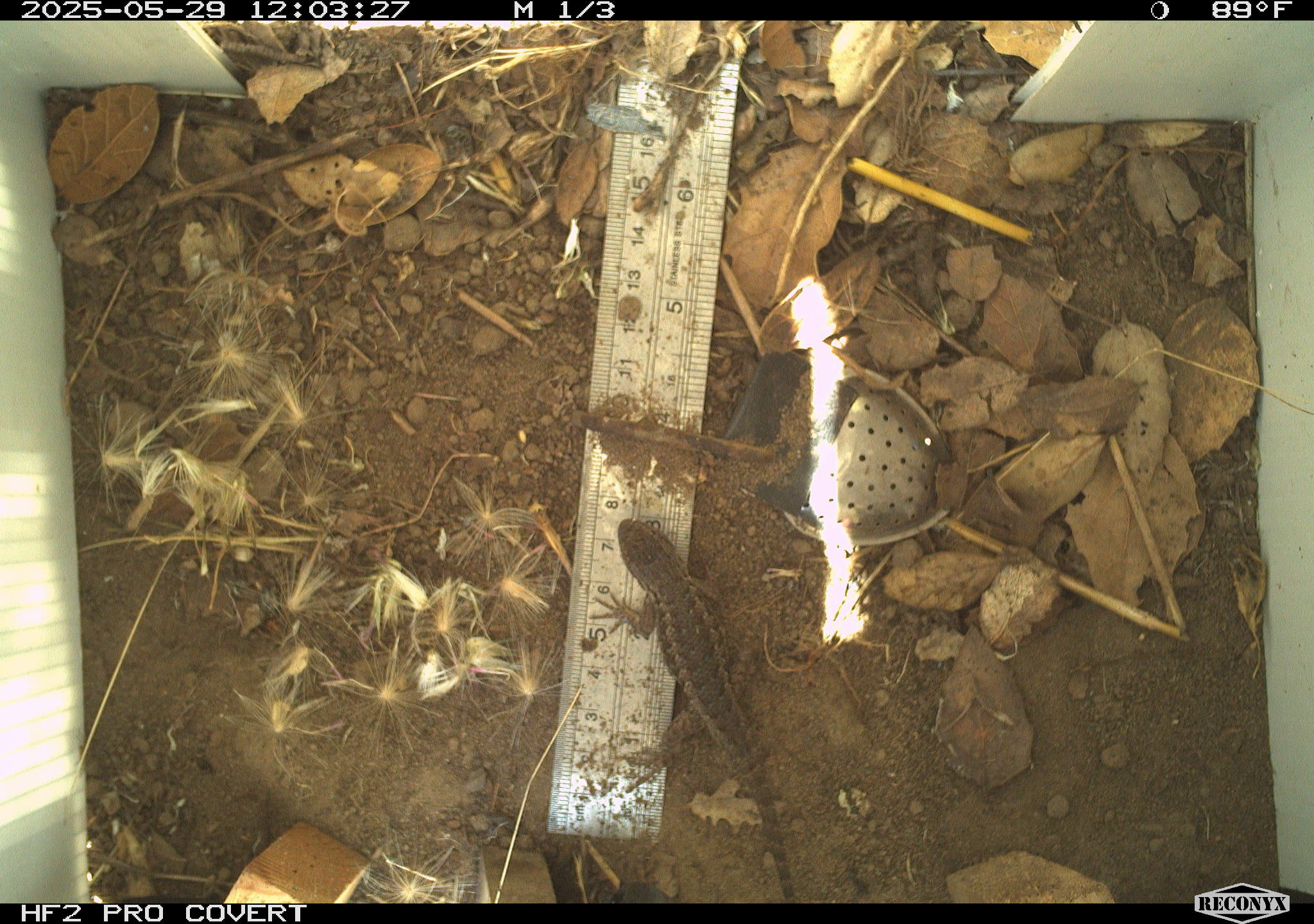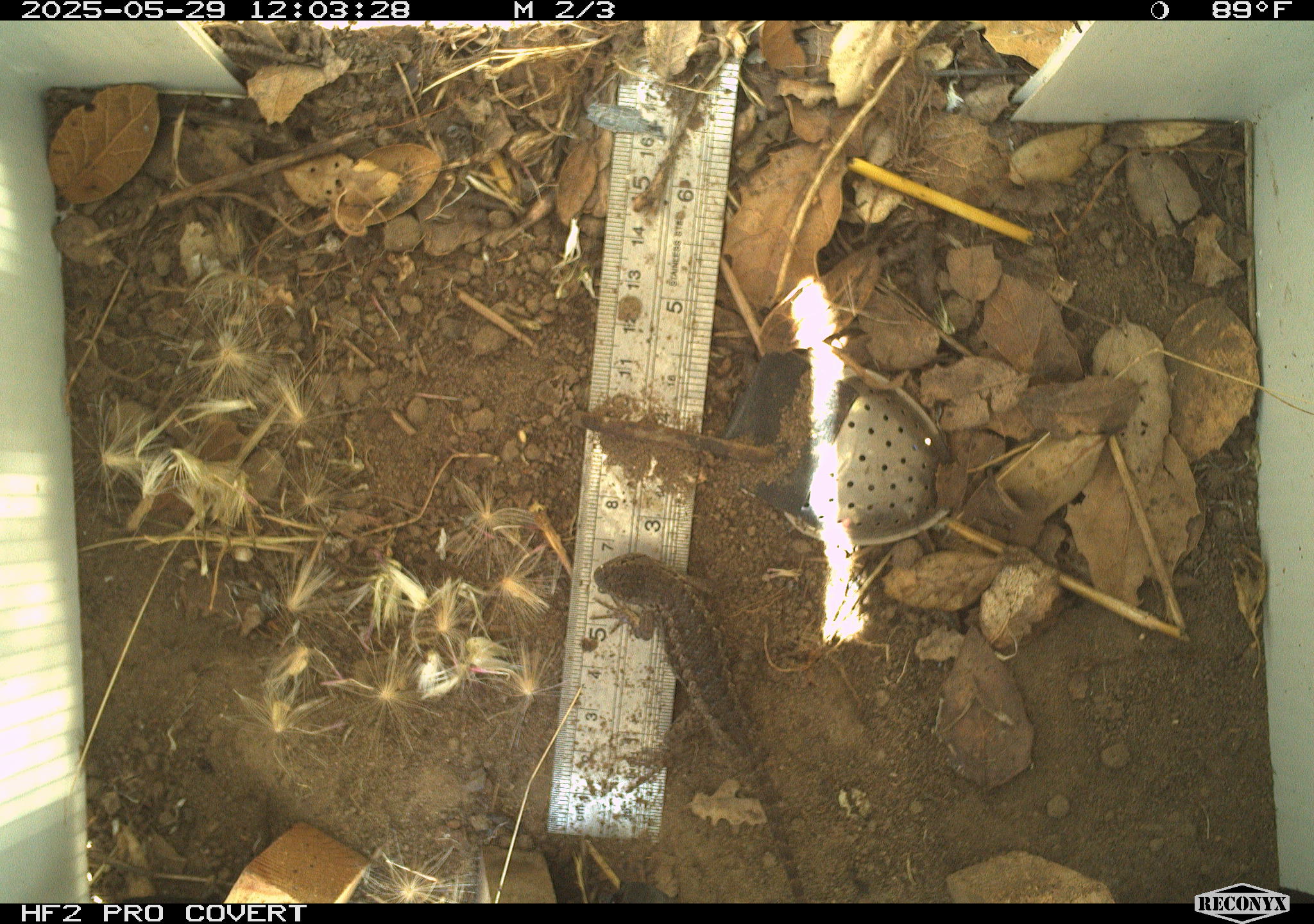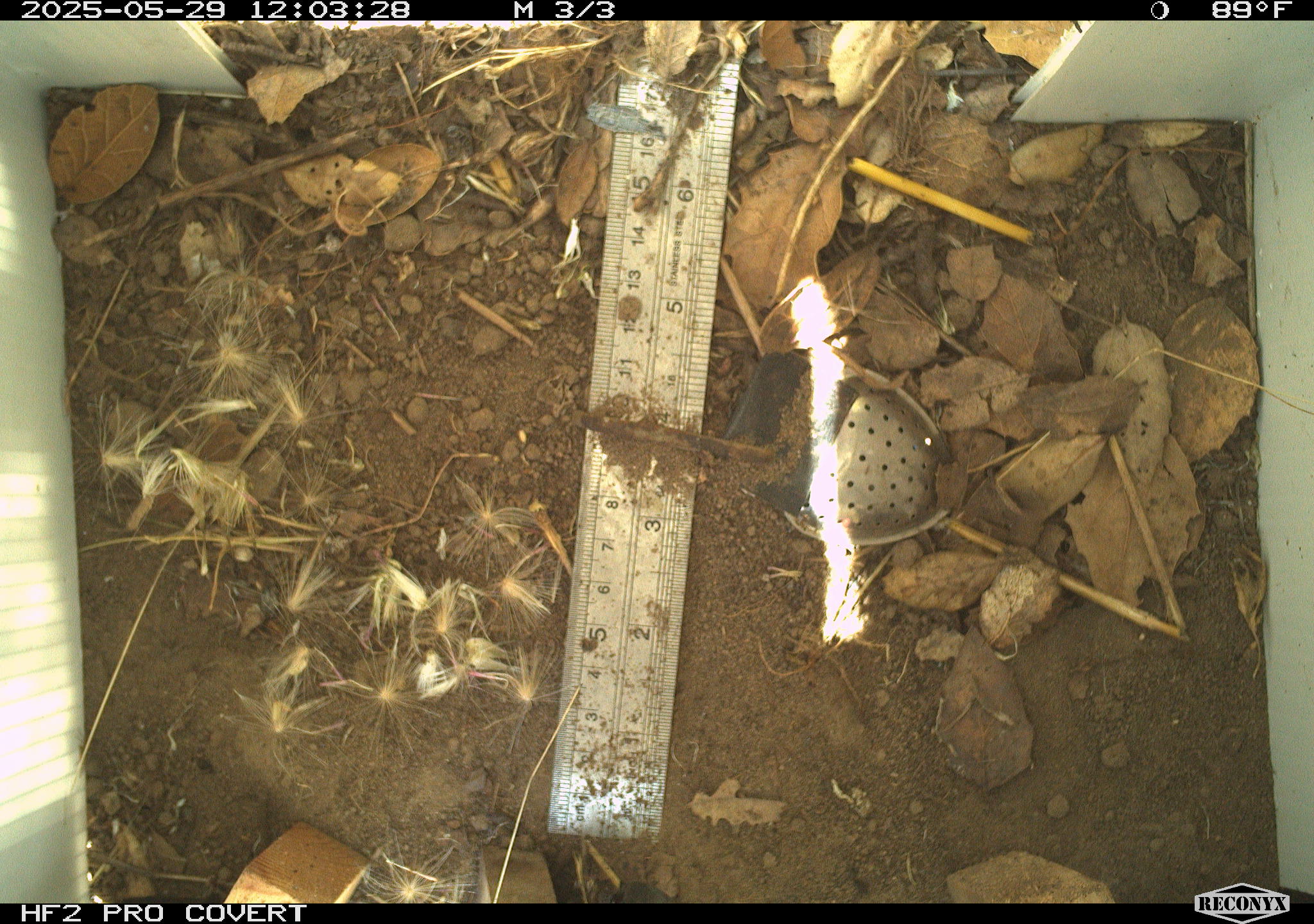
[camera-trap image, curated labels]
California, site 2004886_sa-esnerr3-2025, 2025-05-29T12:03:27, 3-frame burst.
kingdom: Animalia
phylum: Chordata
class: Reptilia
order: Squamata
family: Phrynosomatidae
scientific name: Phrynosomatidae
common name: north american spiny lizards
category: sceloporus/uta species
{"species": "sceloporus/uta species (north american spiny lizards) (Phrynosomatidae)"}